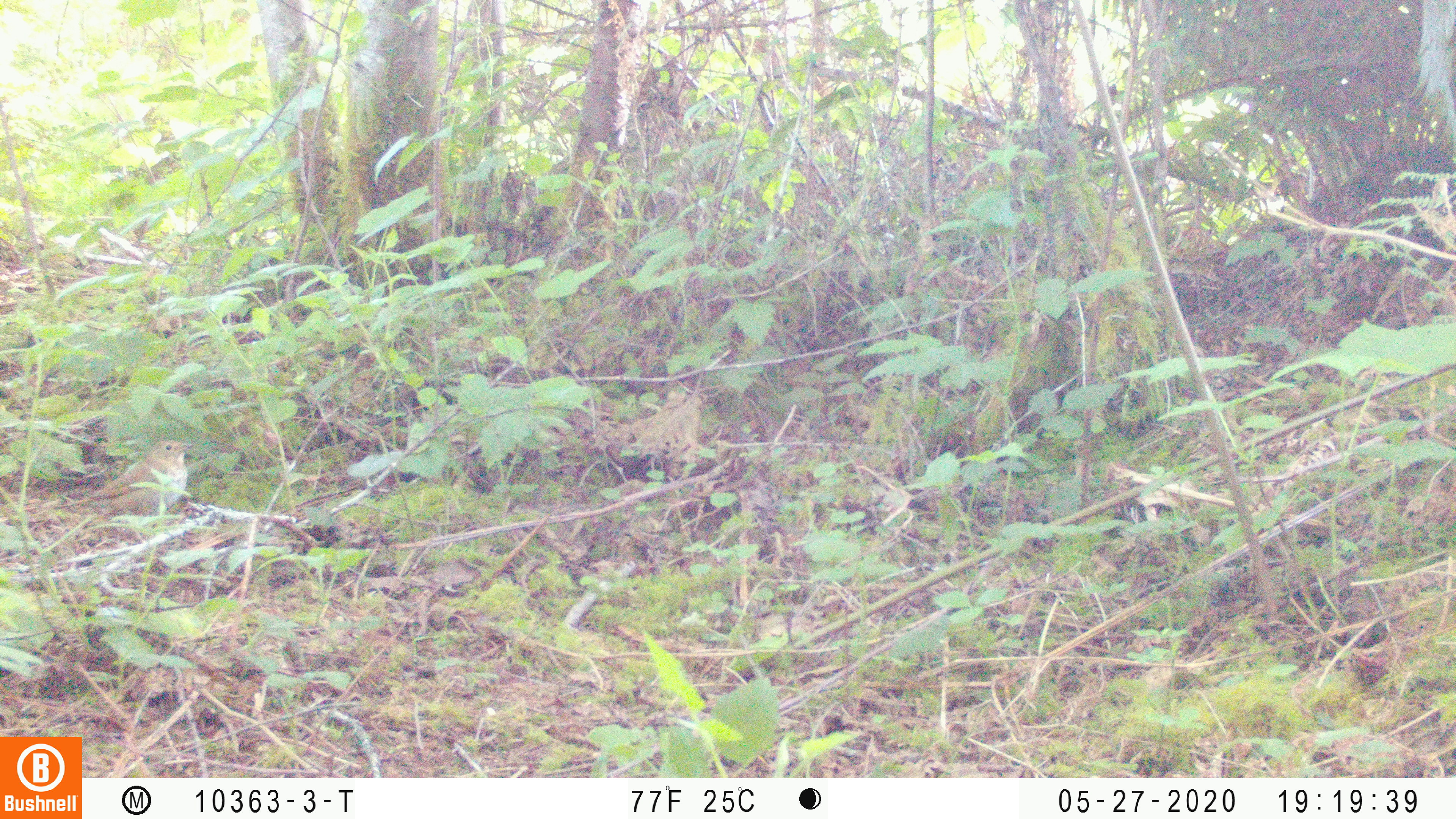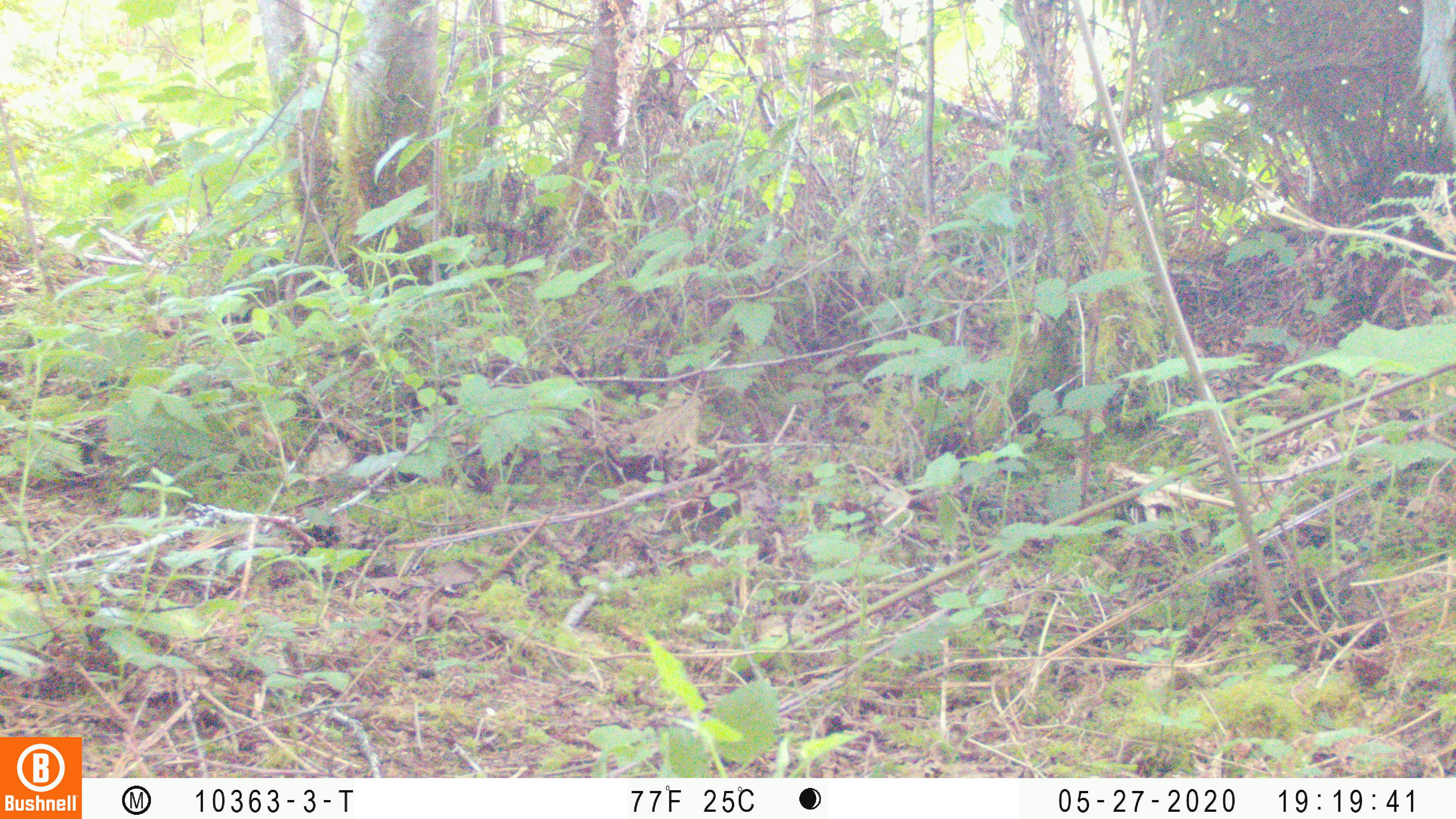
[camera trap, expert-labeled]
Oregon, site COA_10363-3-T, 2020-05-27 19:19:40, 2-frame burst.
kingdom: Animalia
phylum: Chordata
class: Aves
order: Passeriformes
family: Turdidae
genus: Catharus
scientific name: Catharus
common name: brown thrushes and nightingale-thrushes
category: catharus species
Catharus species (brown thrushes and nightingale-thrushes) (Catharus).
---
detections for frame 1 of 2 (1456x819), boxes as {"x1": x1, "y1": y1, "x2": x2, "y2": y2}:
catharus species: {"x1": 61, "y1": 439, "x2": 190, "y2": 519}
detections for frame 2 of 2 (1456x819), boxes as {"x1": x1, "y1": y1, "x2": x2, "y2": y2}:
catharus species: {"x1": 304, "y1": 432, "x2": 357, "y2": 489}